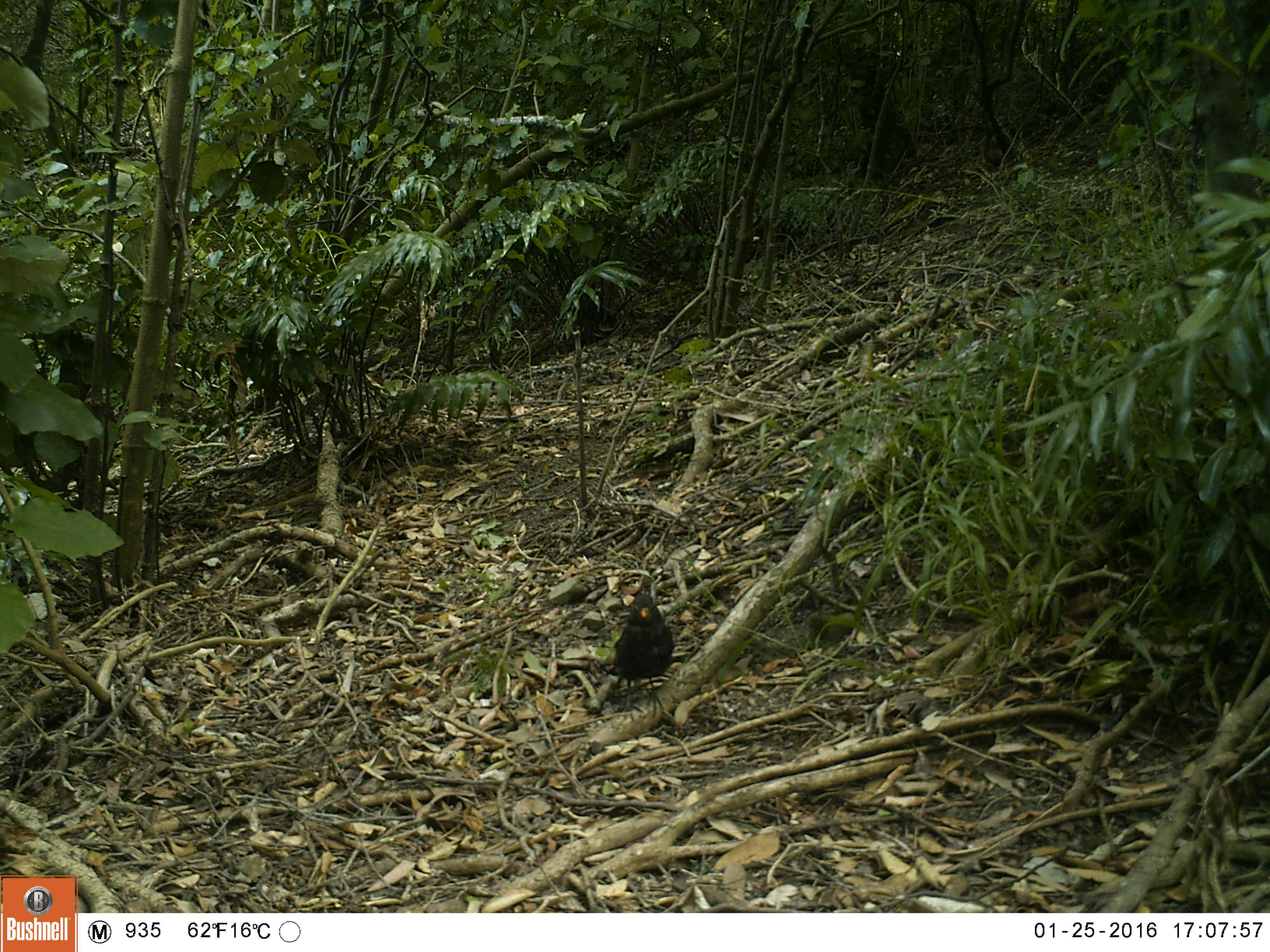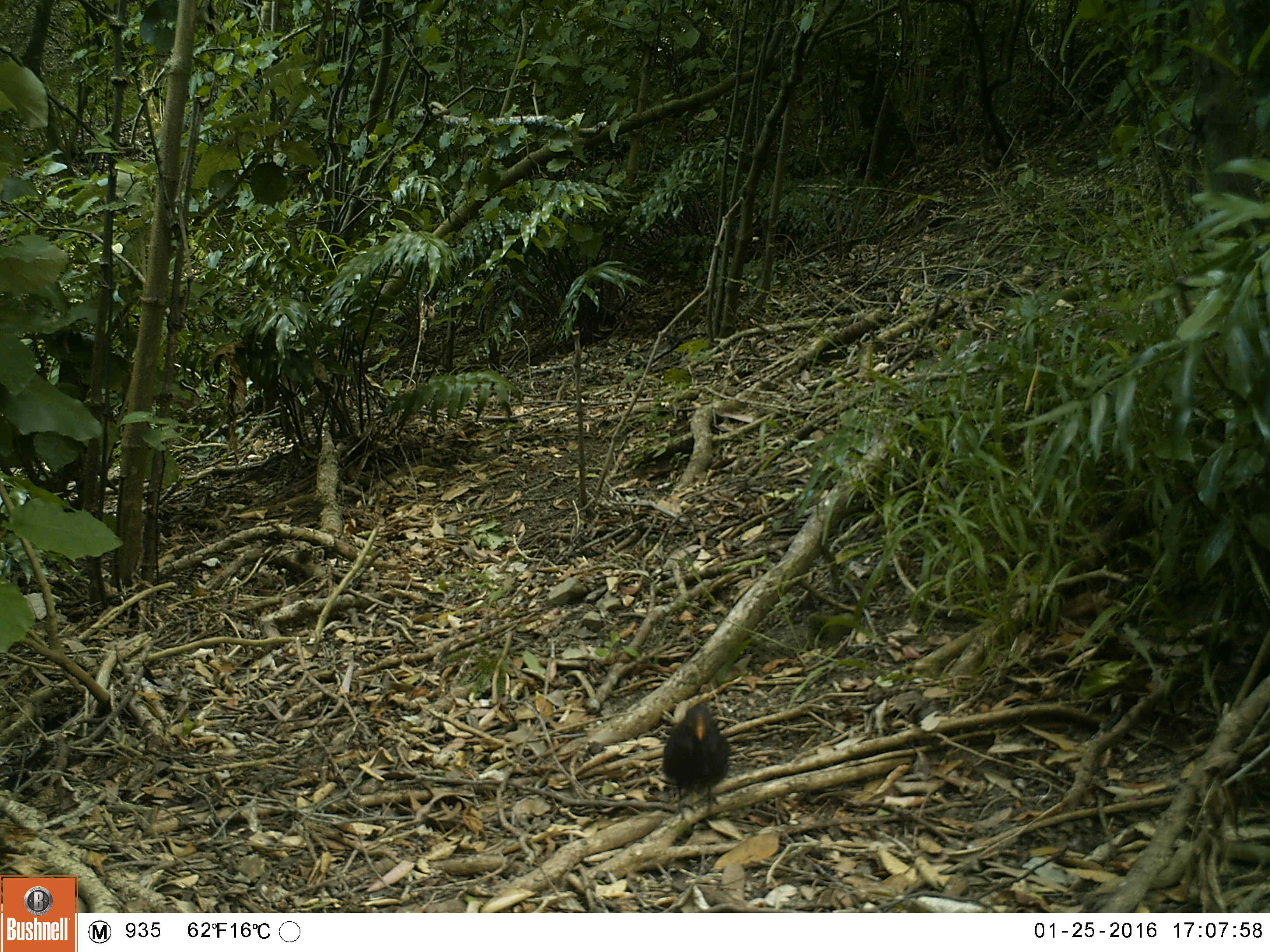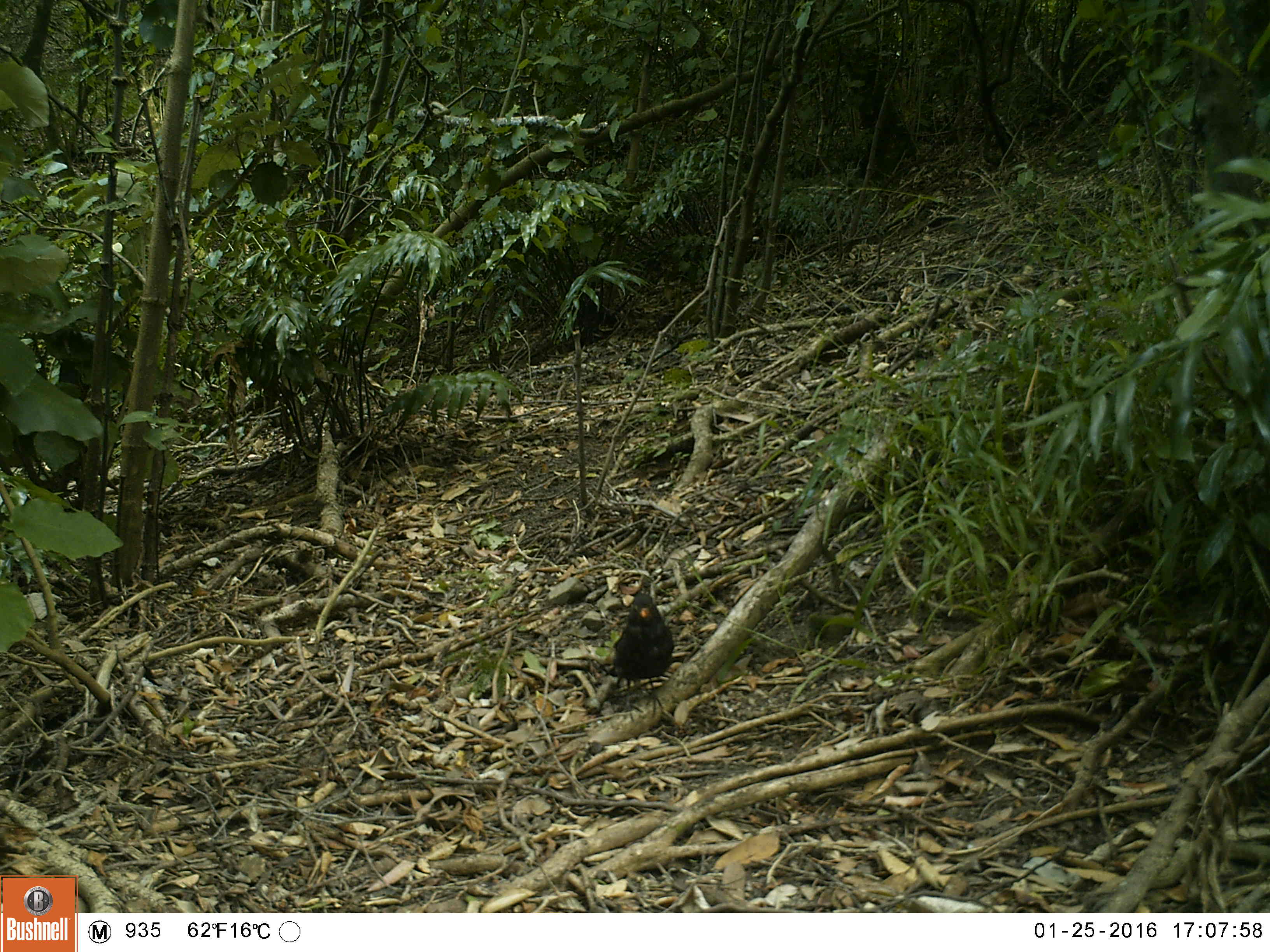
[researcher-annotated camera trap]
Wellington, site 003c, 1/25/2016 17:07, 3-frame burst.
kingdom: Animalia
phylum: Chordata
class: Aves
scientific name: Aves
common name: bird